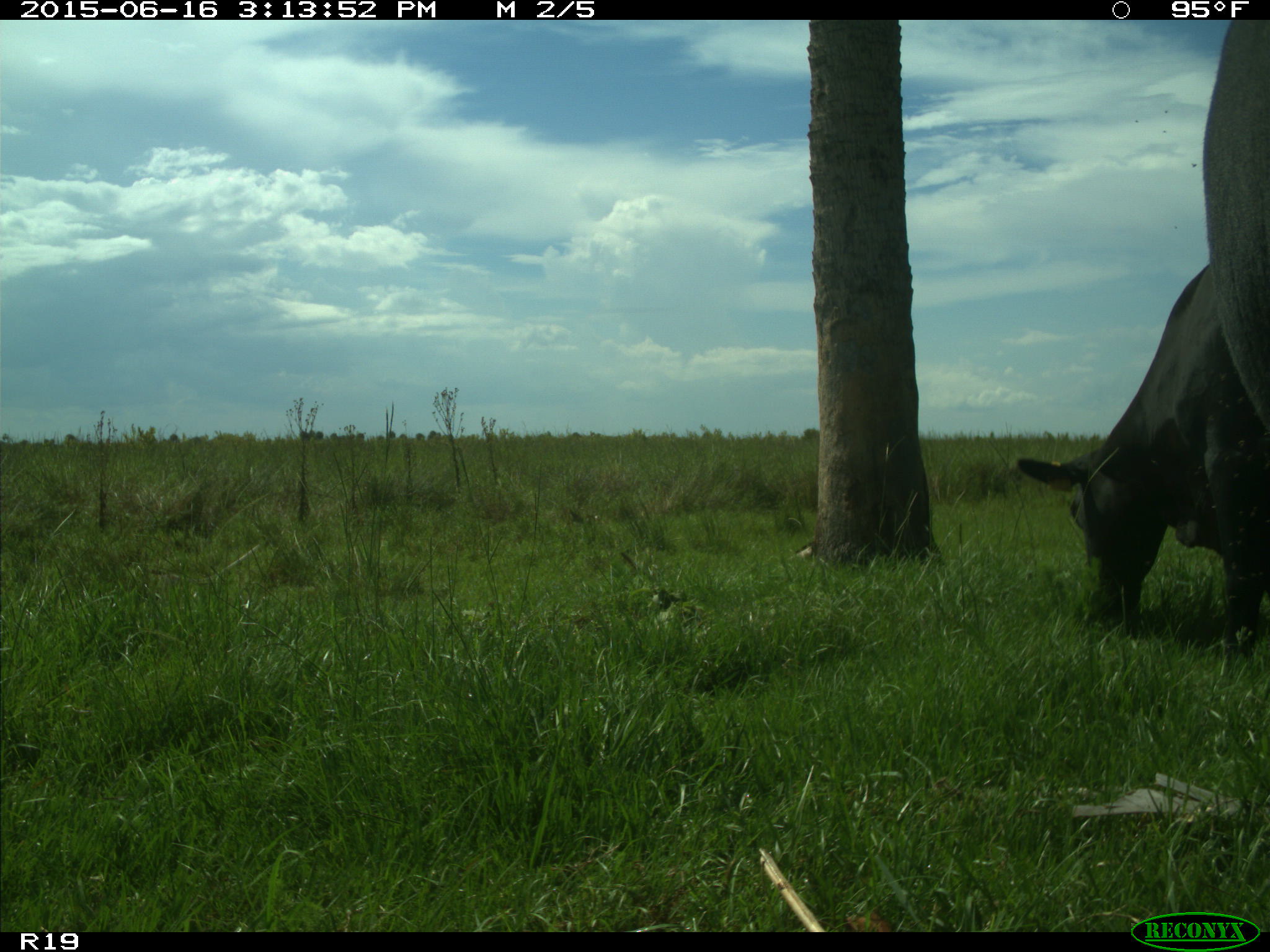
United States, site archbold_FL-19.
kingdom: Animalia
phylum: Chordata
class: Mammalia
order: Artiodactyla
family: Bovidae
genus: Bos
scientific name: Bos taurus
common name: domestic cow